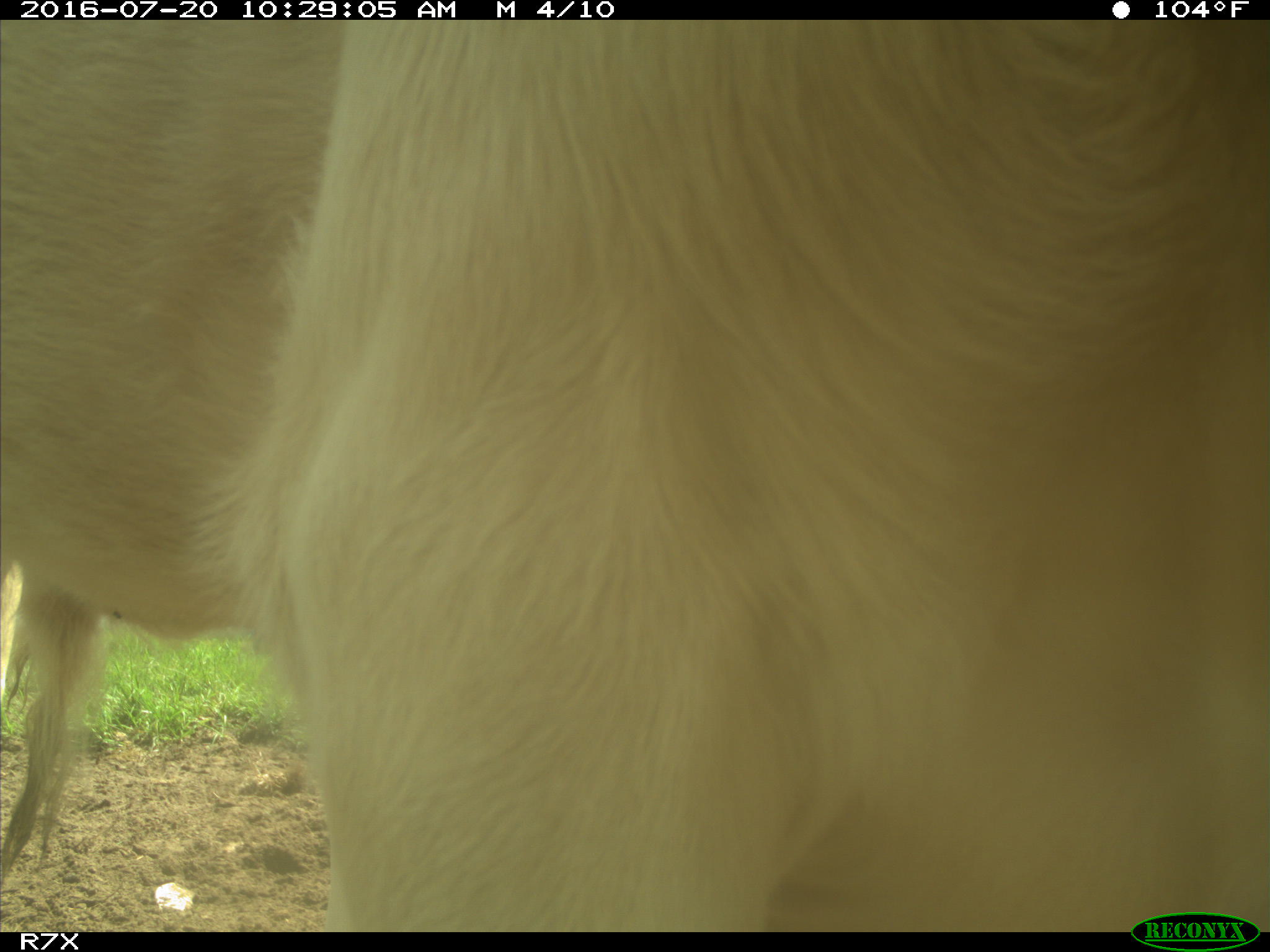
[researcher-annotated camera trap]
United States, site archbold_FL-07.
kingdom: Animalia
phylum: Chordata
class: Mammalia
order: Artiodactyla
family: Bovidae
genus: Bos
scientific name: Bos taurus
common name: domestic cow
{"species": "Bos taurus (domestic cow)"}